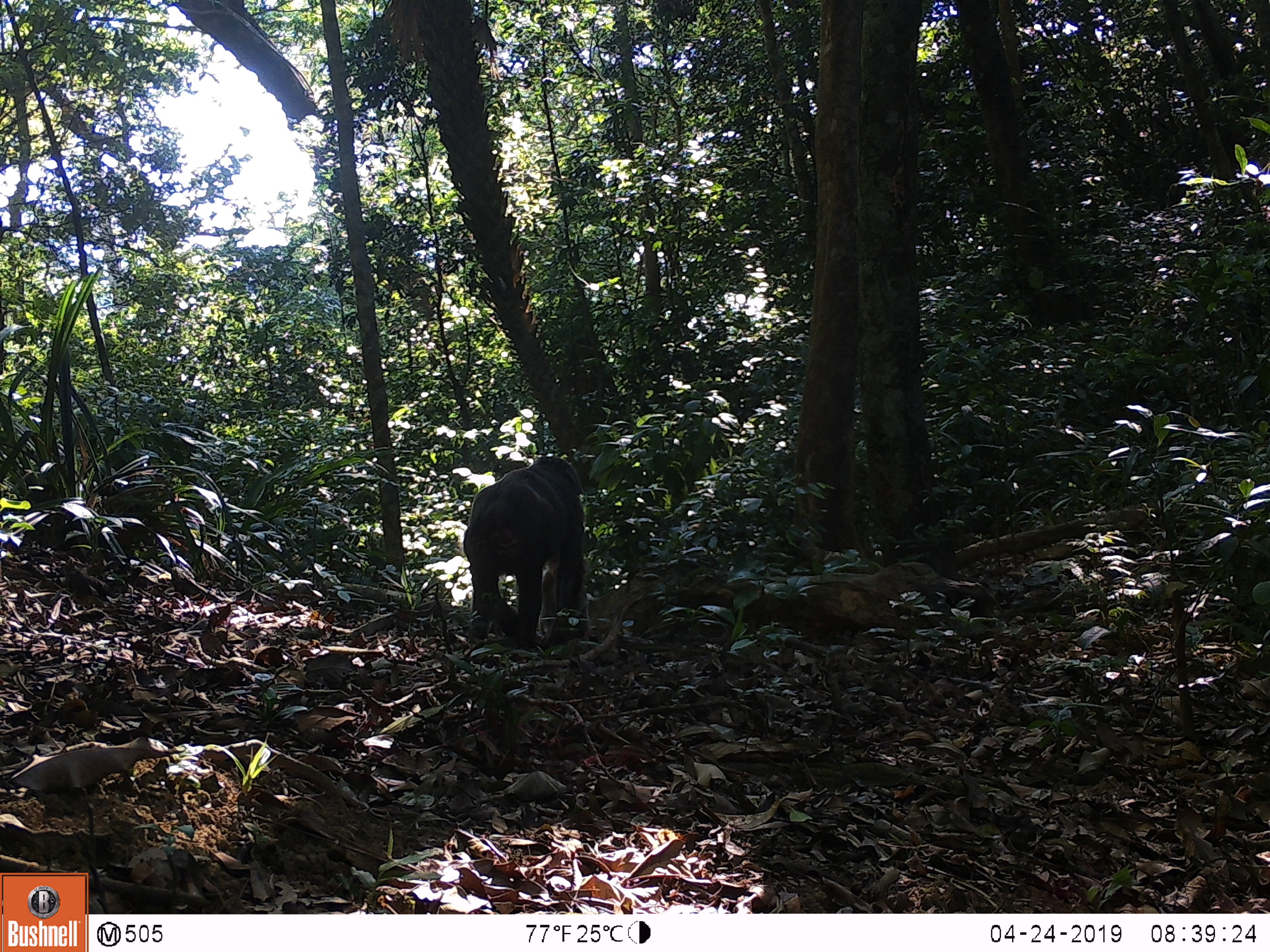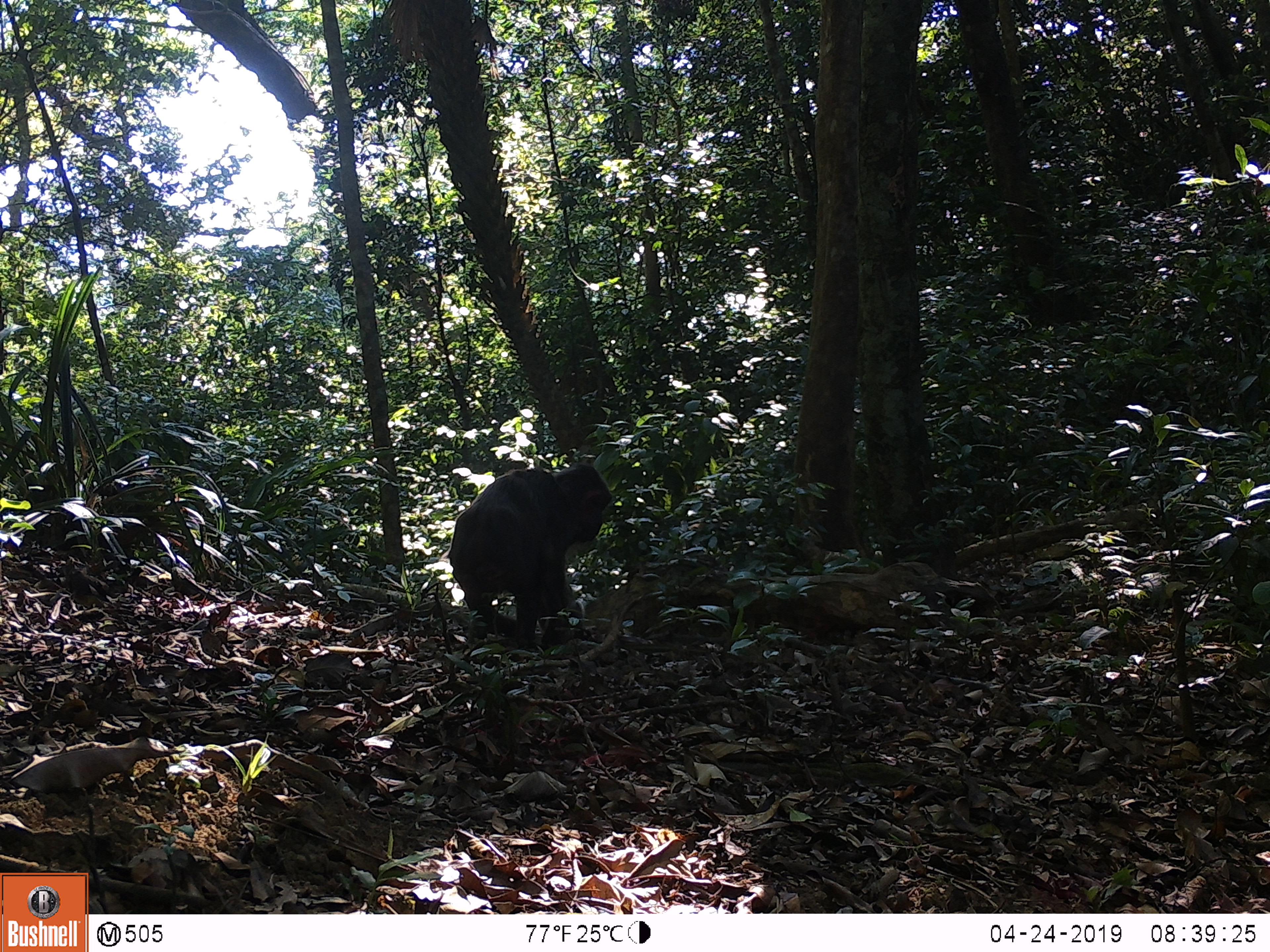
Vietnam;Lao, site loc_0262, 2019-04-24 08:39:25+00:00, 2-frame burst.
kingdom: Animalia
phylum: Chordata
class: Mammalia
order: Primates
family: Cercopithecidae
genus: Macaca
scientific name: Macaca arctoides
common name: stump-tailed macaque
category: stump tailed macaque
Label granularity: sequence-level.